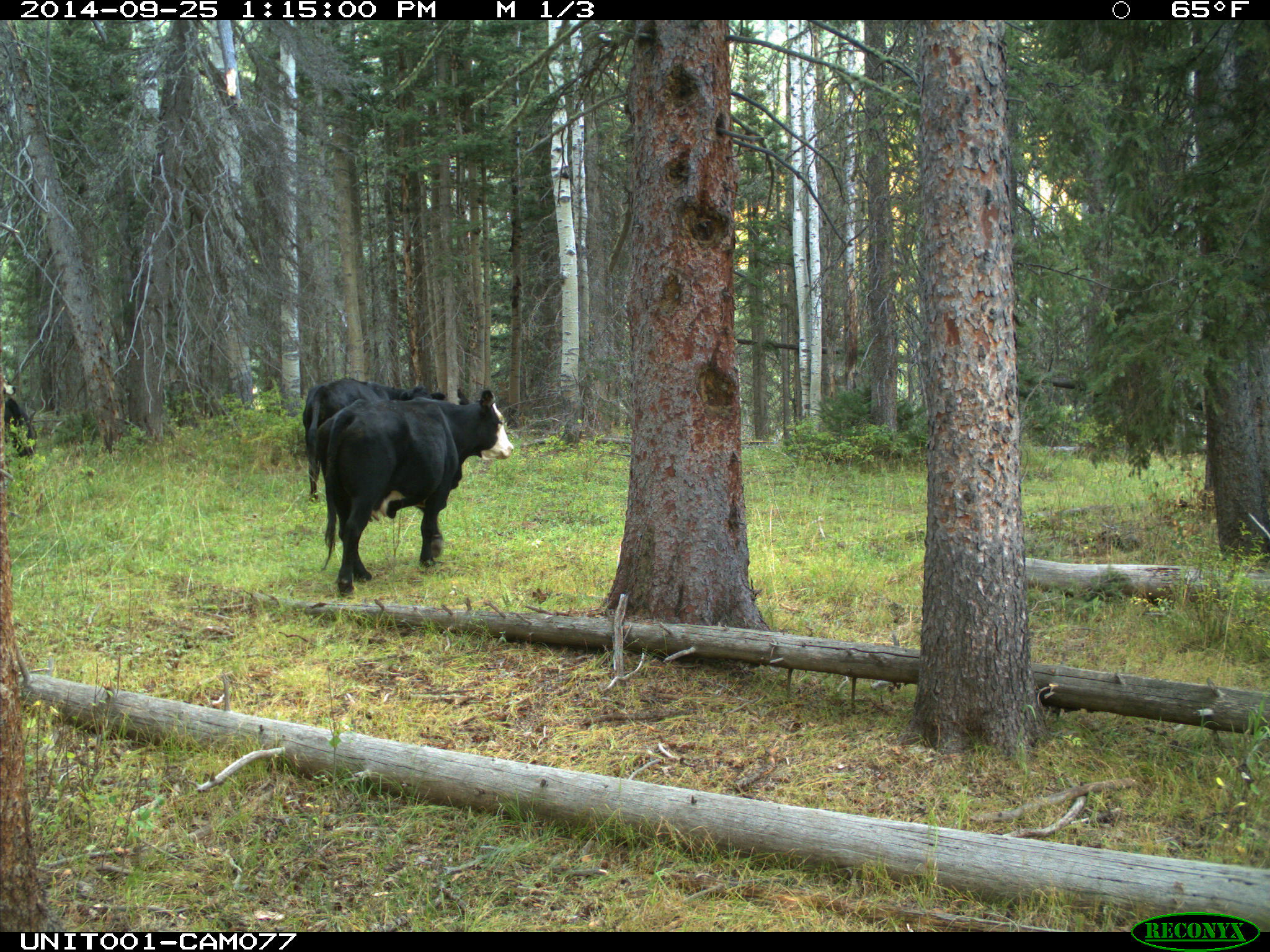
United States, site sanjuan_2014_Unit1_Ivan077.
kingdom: Animalia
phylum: Chordata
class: Mammalia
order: Artiodactyla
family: Bovidae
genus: Bos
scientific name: Bos taurus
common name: domestic cow